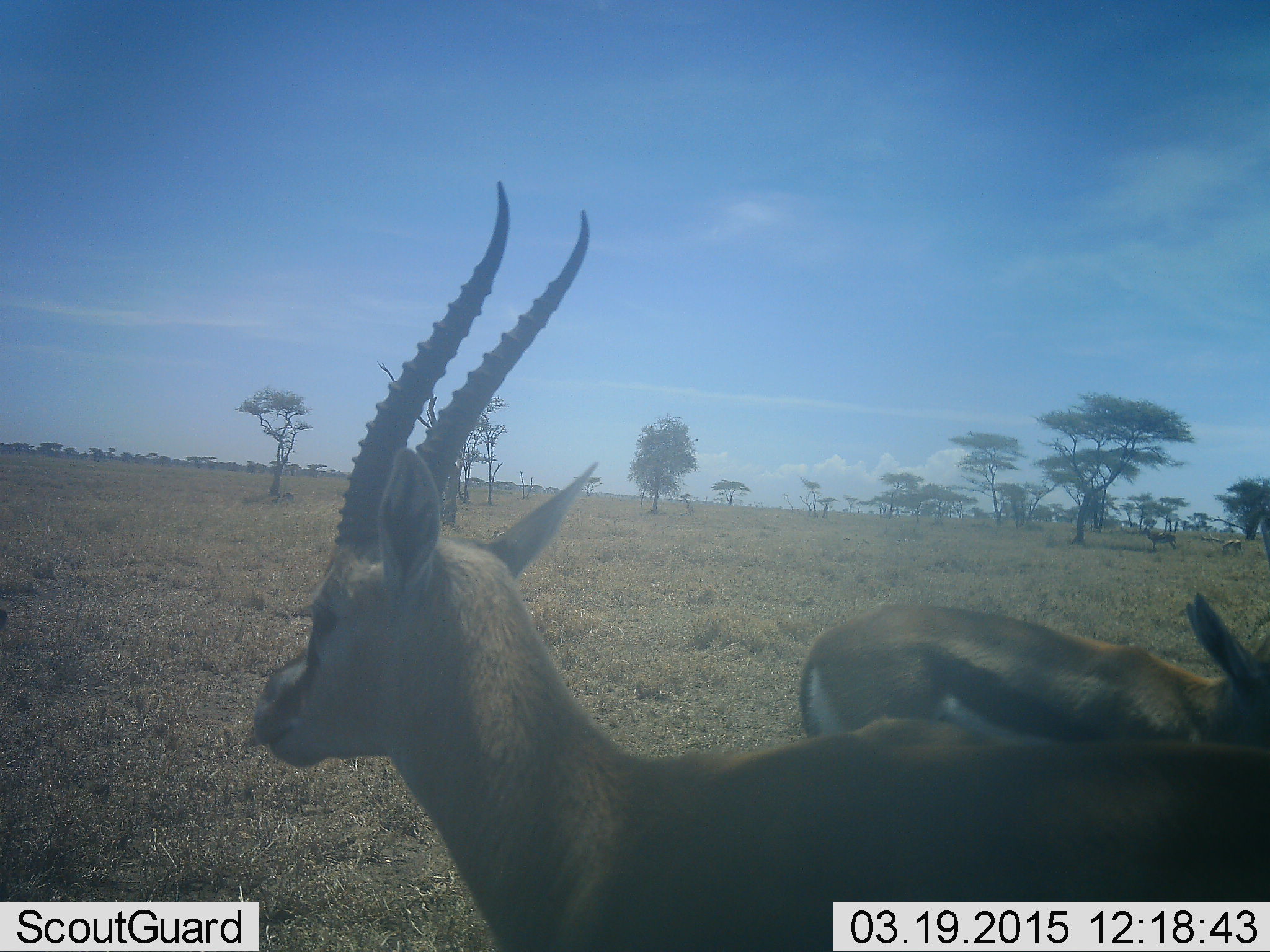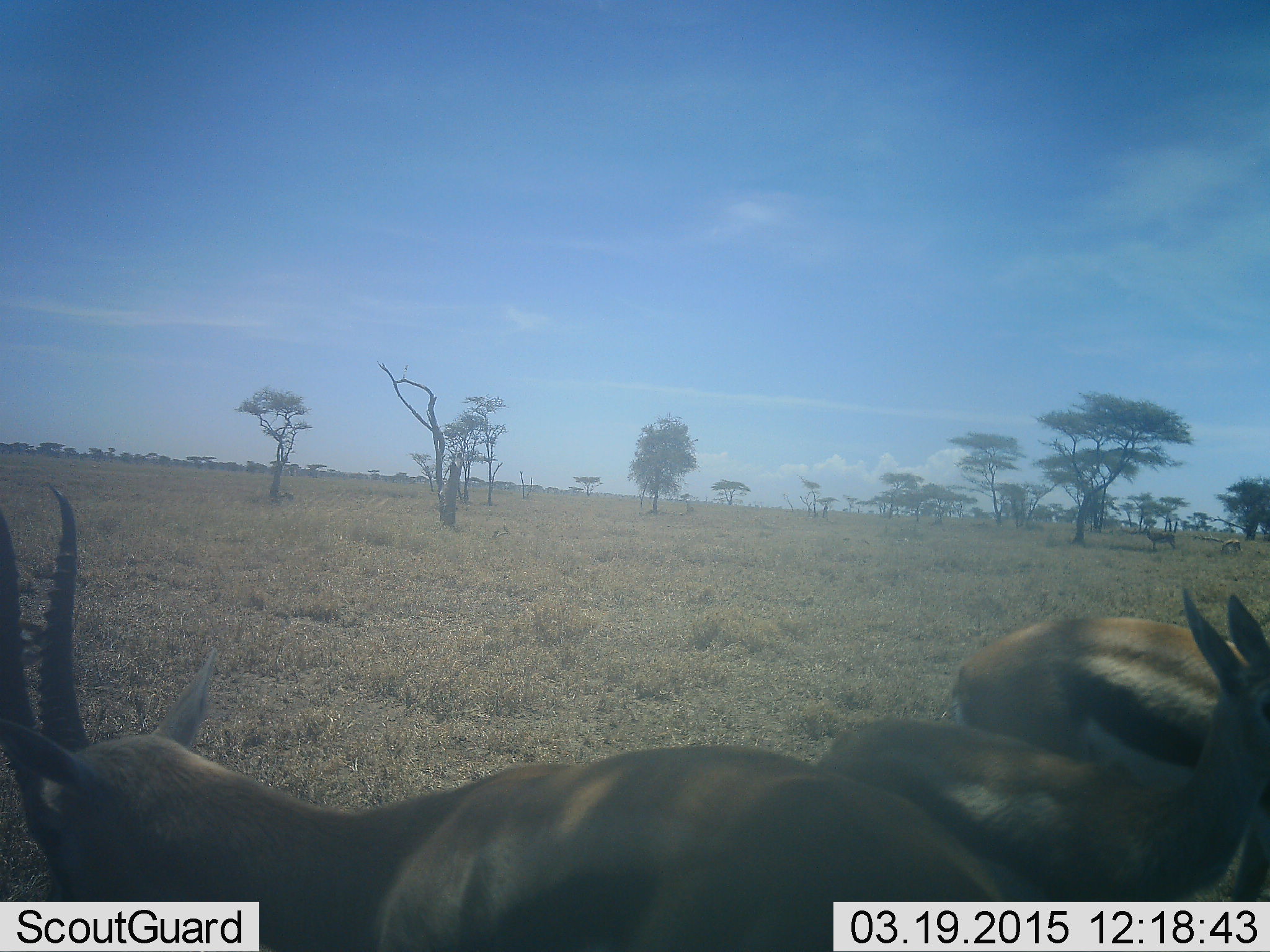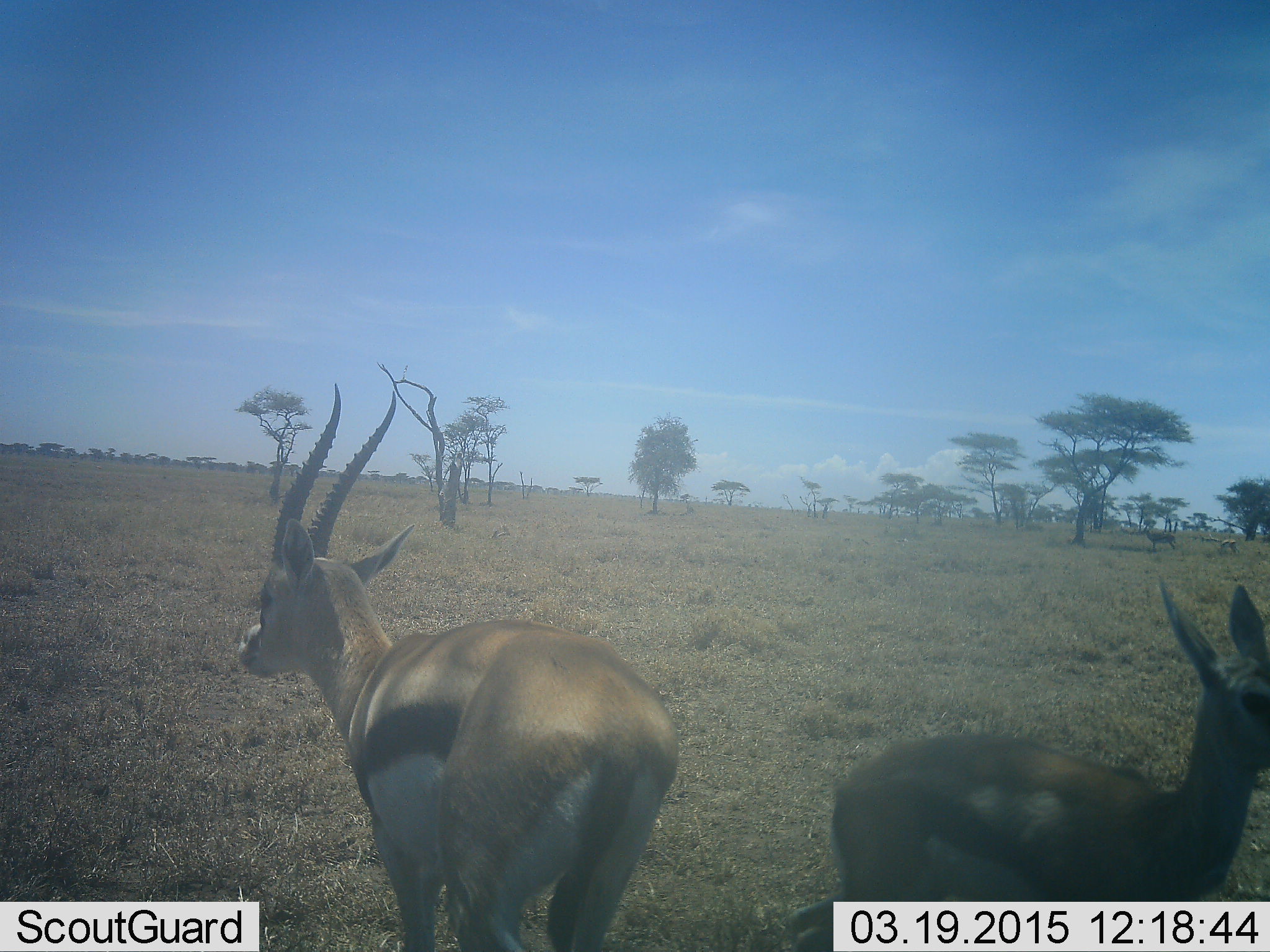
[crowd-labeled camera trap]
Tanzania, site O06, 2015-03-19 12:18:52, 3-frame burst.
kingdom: Animalia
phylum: Chordata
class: Mammalia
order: Artiodactyla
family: Bovidae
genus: Eudorcas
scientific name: Eudorcas thomsonii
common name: thomson's gazelle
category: gazellethomsons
Gazellethomsons (thomson's gazelle) (Eudorcas thomsonii), count 3. Behavior (volunteer vote fractions): standing 80%, resting 0%, moving 40%, interacting 20%. Young present (vote fraction): 30%. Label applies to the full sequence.